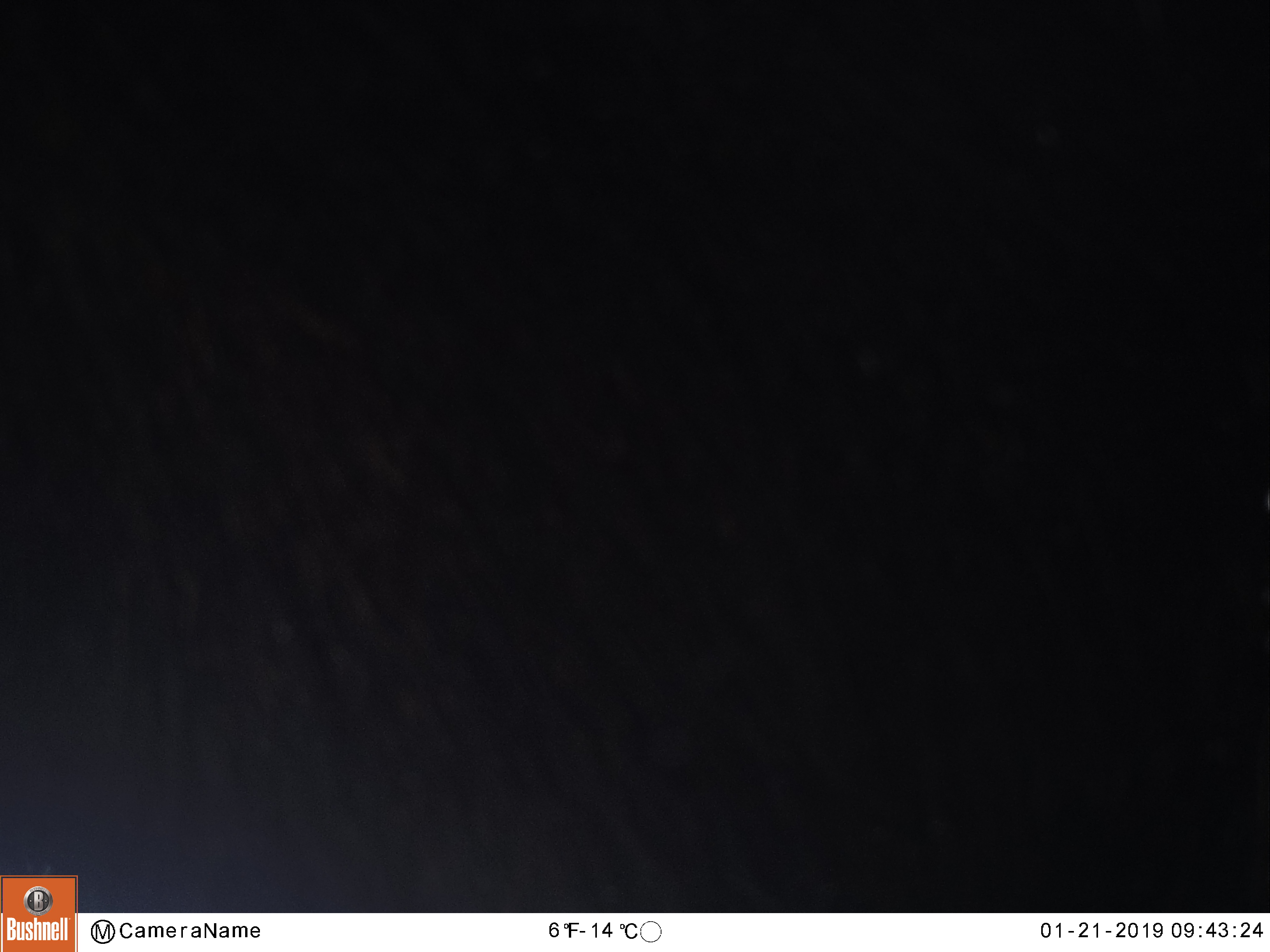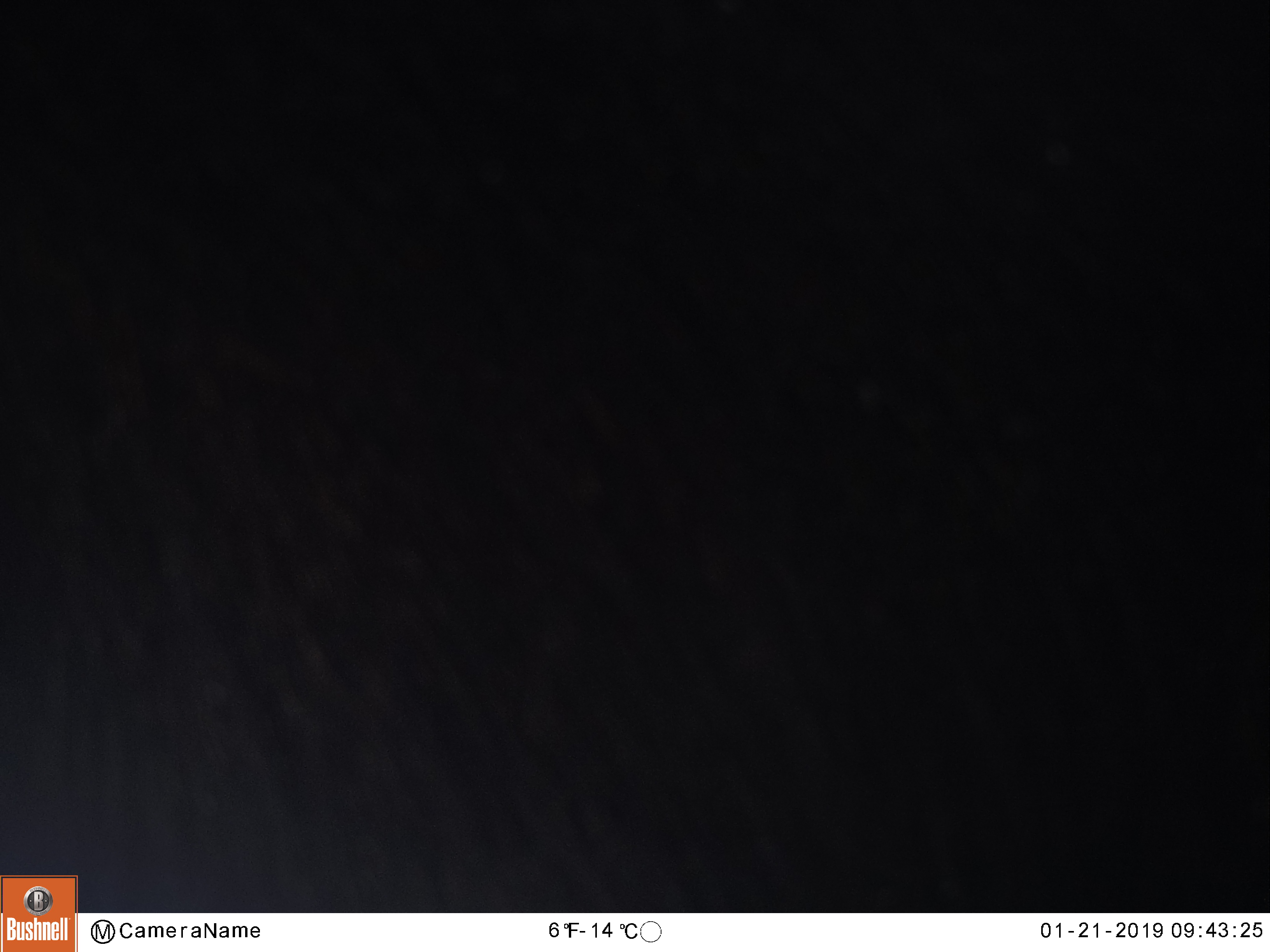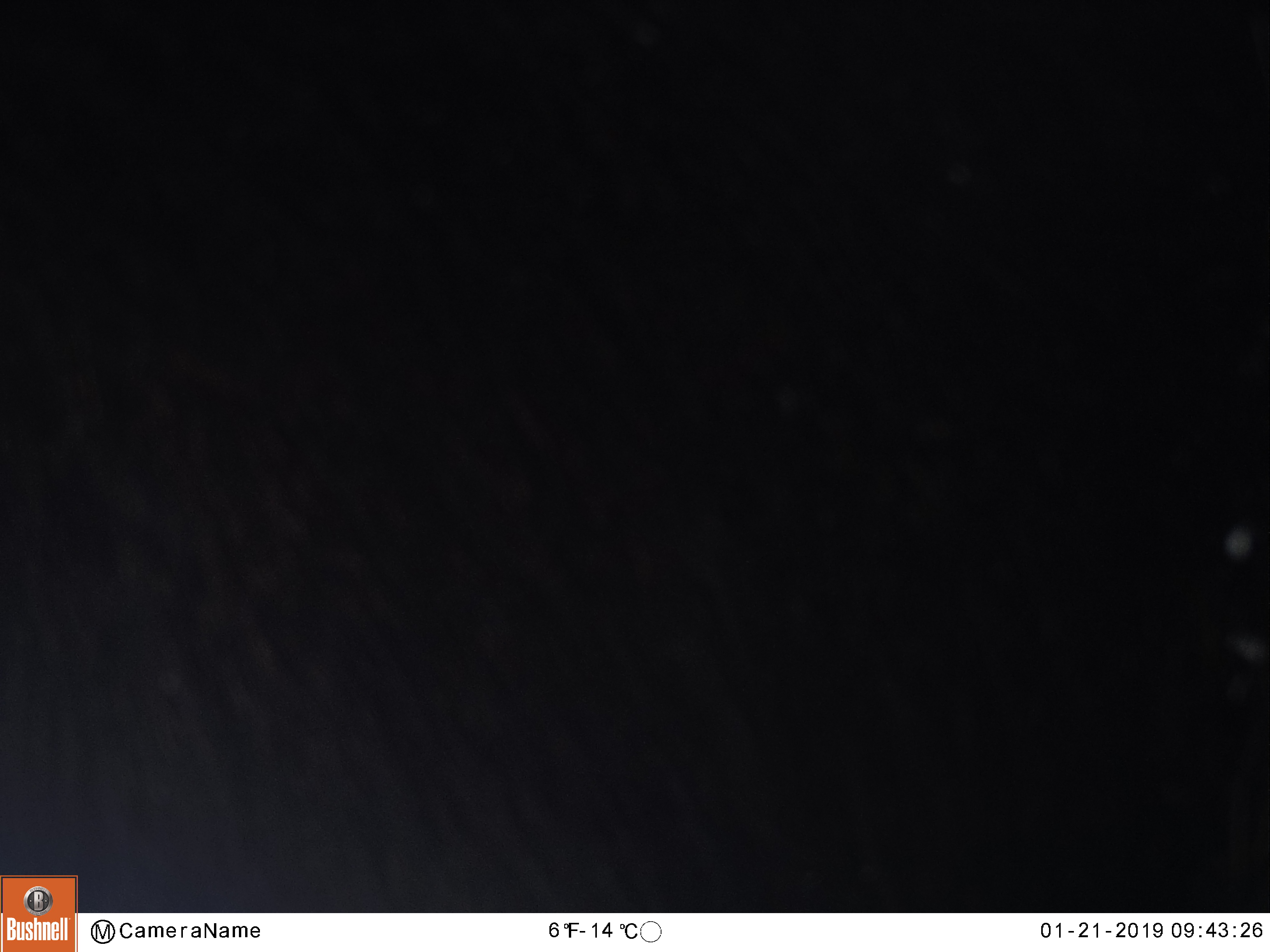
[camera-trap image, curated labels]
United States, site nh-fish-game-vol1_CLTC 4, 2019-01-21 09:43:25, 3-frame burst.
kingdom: Animalia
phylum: Chordata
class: Mammalia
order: Artiodactyla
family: Cervidae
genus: Alces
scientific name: Alces alces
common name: moose